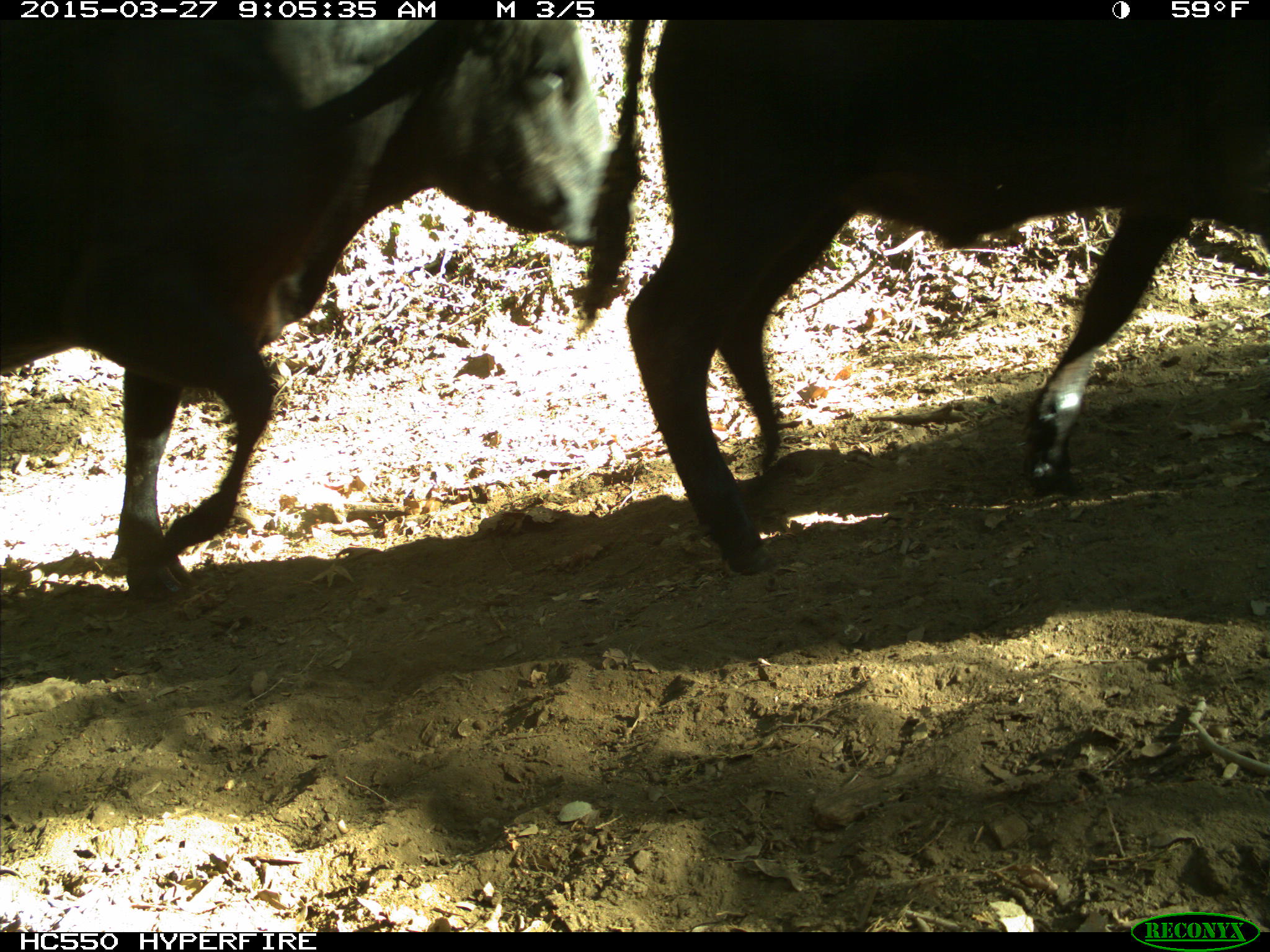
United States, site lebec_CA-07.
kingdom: Animalia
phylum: Chordata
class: Mammalia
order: Artiodactyla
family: Bovidae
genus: Bos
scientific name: Bos taurus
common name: domestic cow